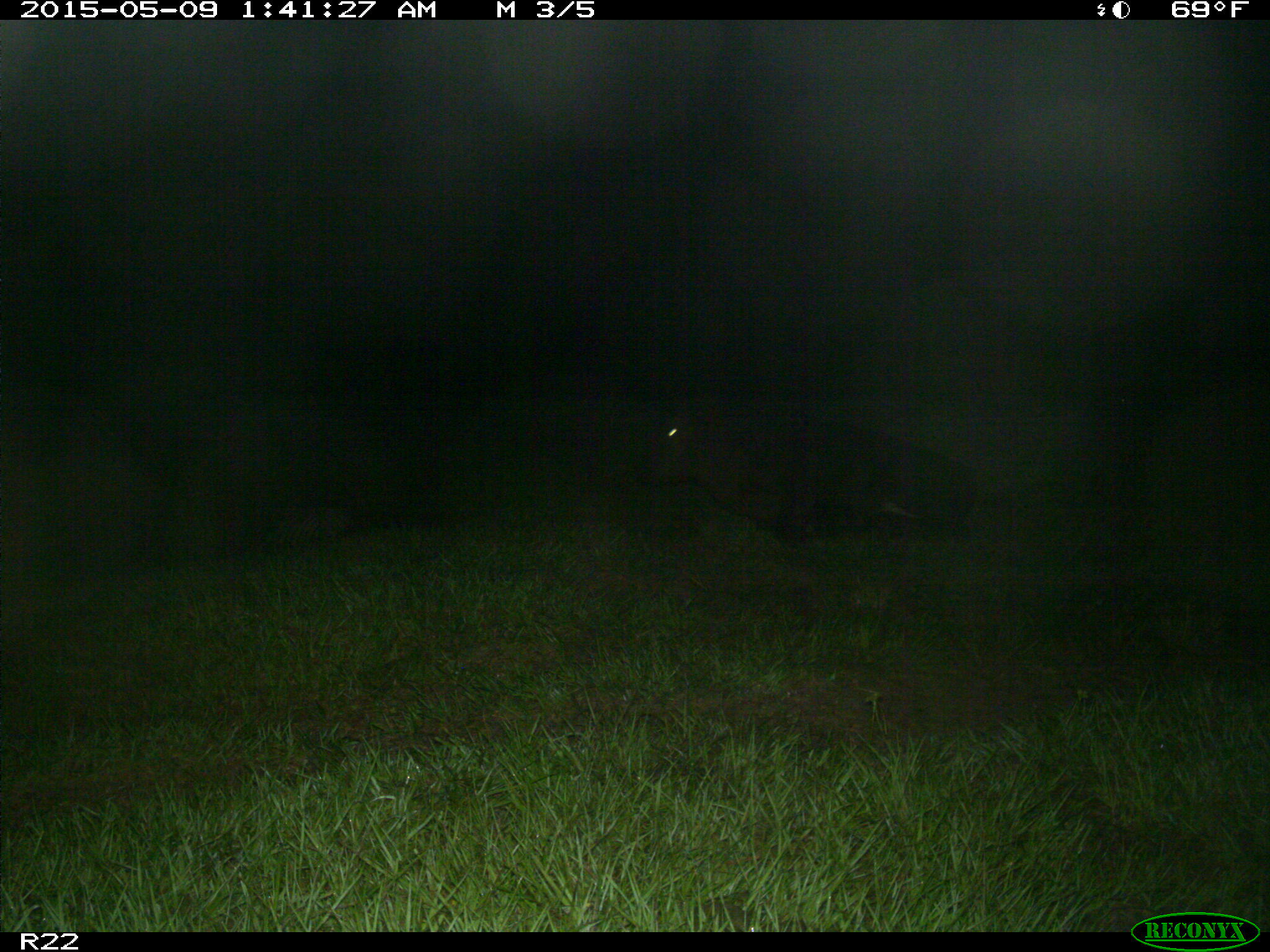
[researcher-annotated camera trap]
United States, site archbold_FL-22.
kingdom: Animalia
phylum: Chordata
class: Mammalia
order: Artiodactyla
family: Bovidae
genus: Bos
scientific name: Bos taurus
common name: domestic cow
Bos taurus (domestic cow).